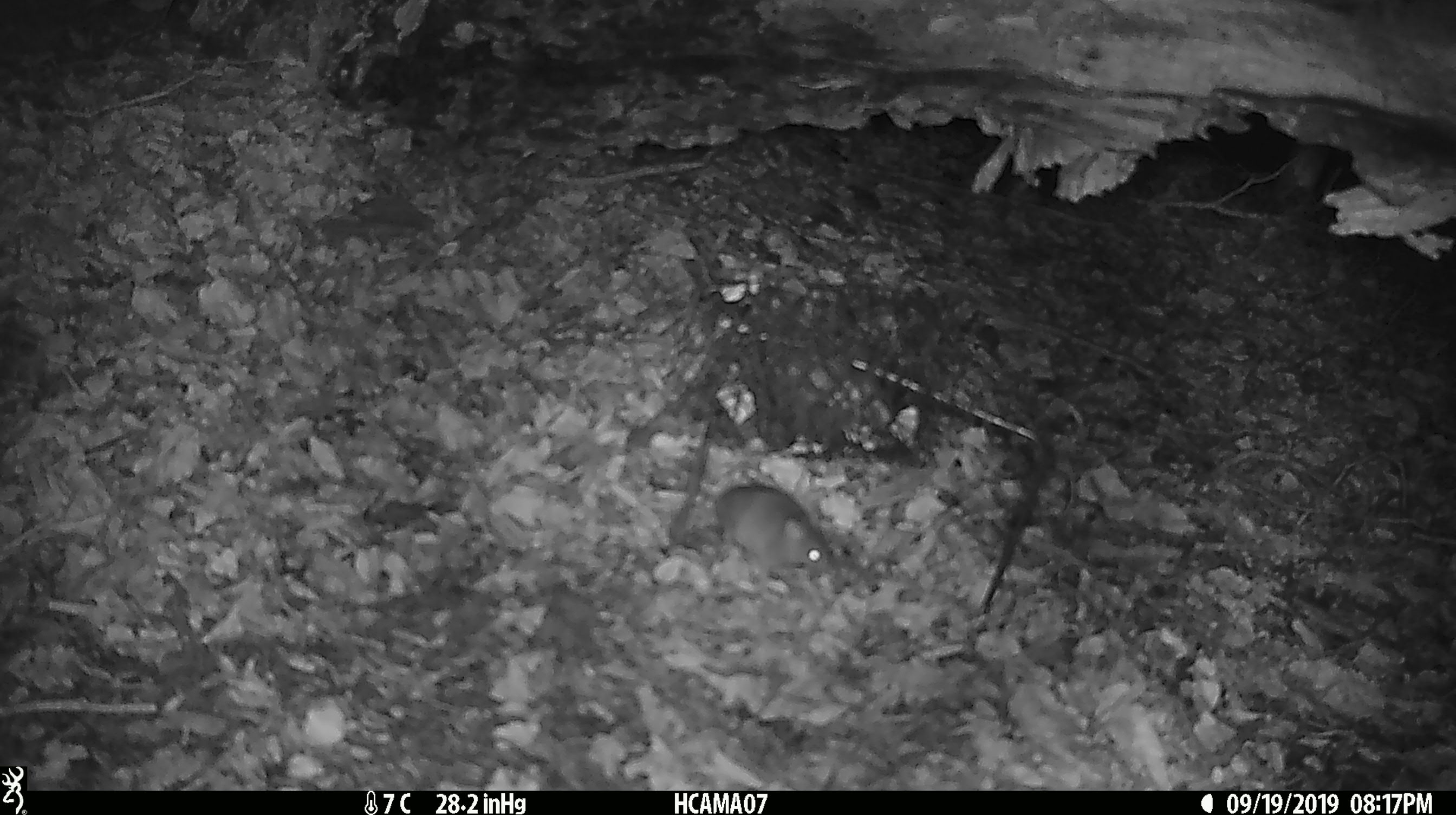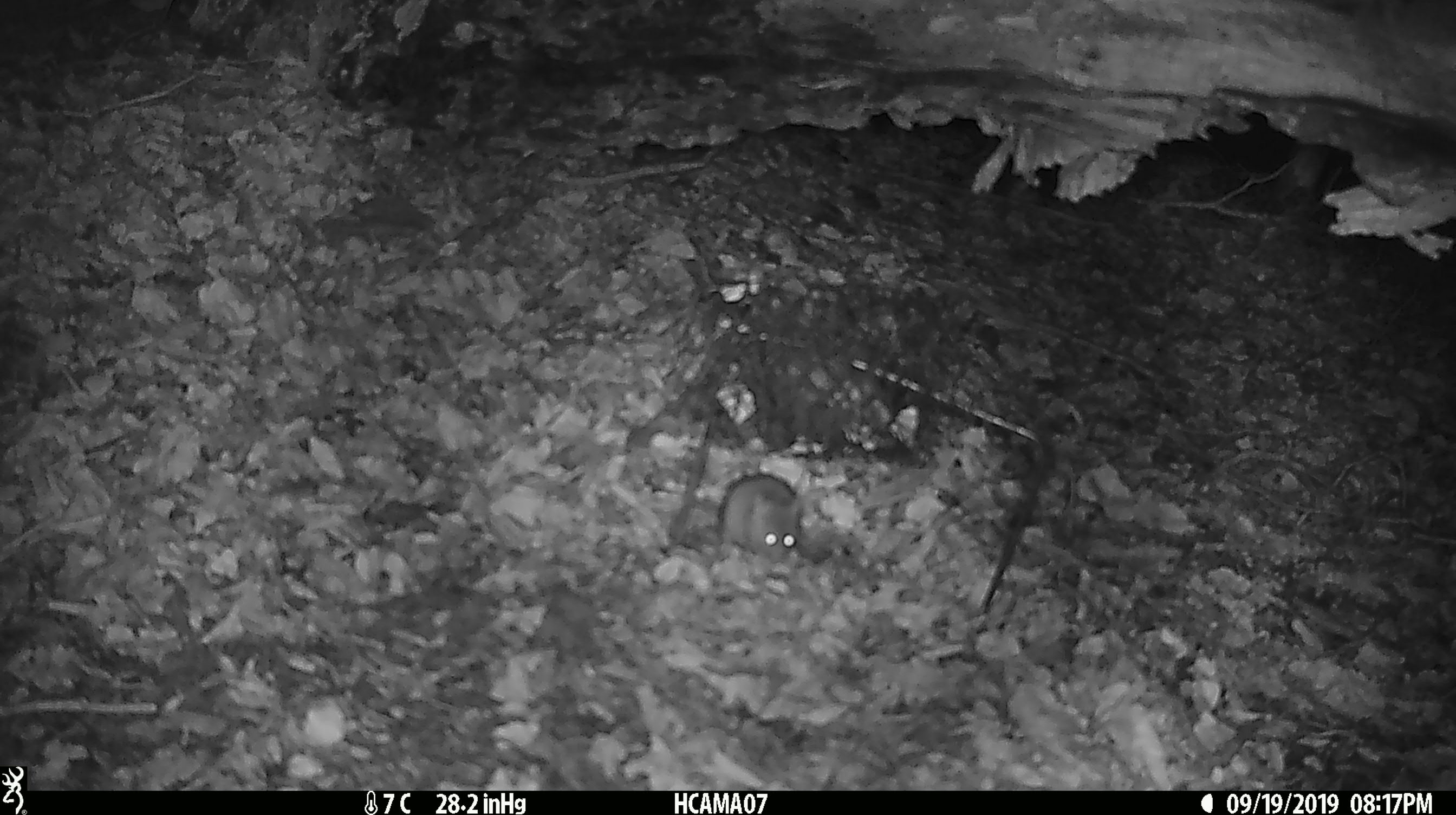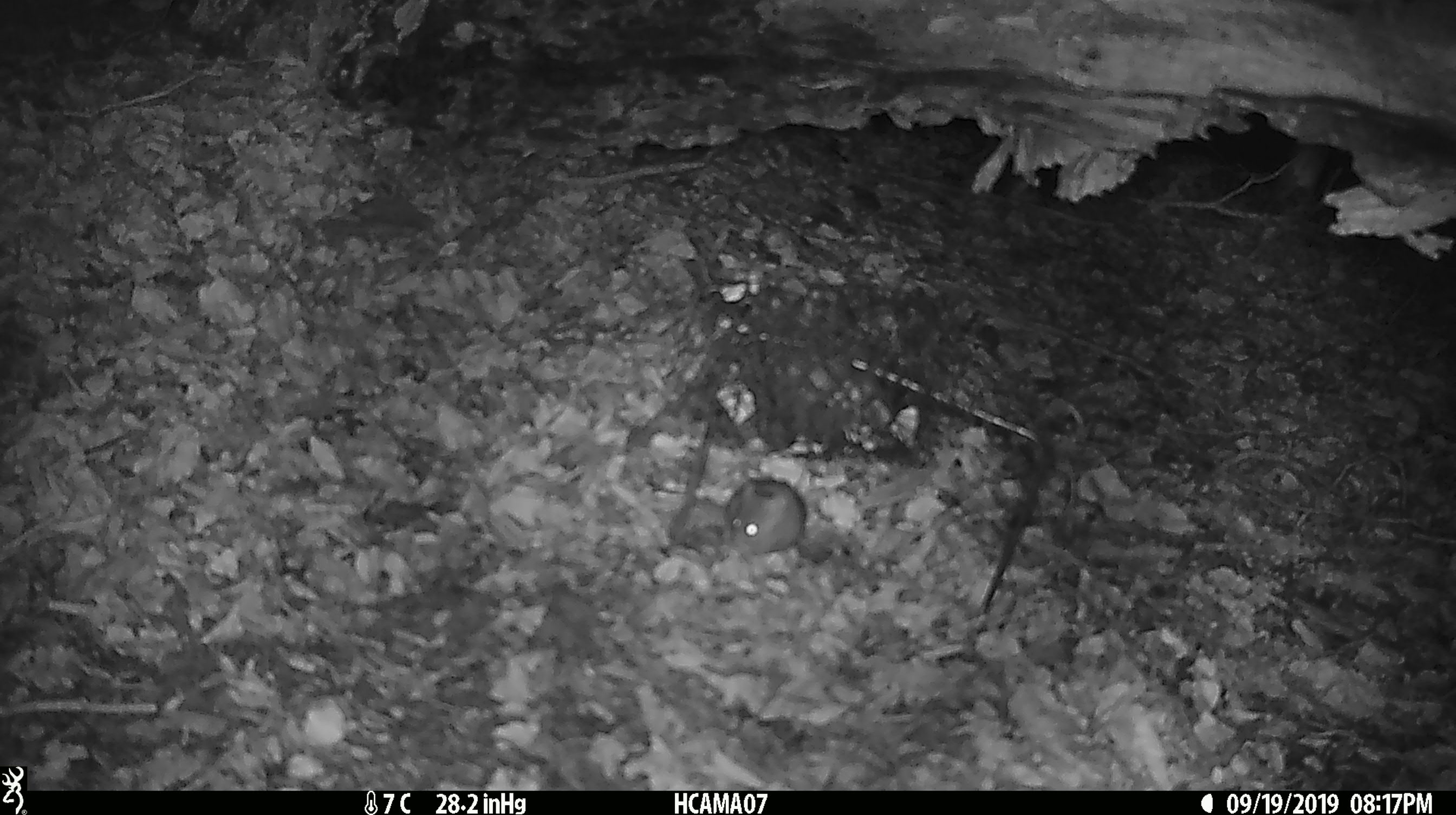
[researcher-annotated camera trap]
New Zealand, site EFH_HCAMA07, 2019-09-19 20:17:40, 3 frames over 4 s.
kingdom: Animalia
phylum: Chordata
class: Mammalia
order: Rodentia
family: Muridae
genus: Mus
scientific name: Mus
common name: mouse